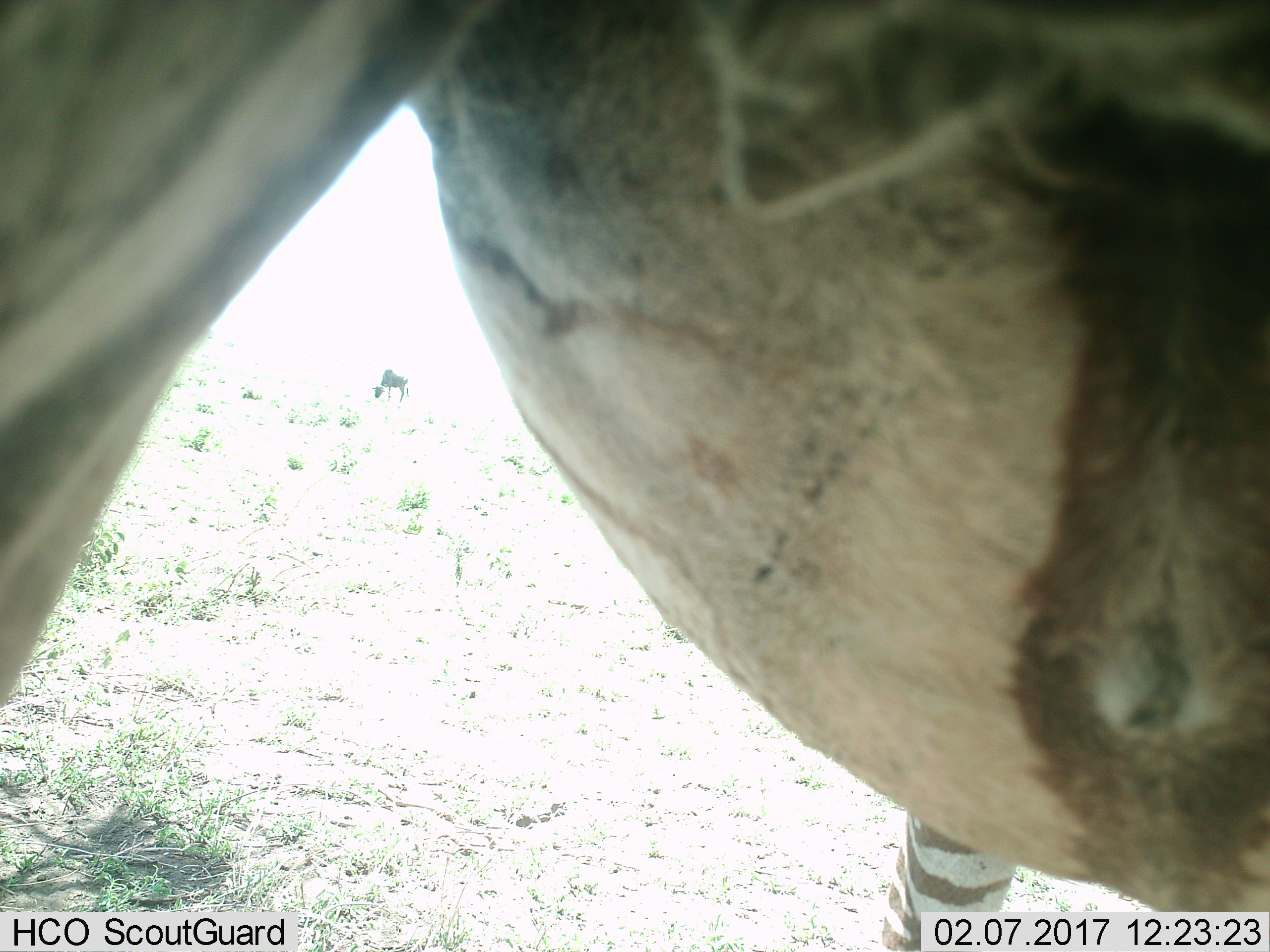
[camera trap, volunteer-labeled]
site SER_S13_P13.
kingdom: Animalia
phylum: Chordata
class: Mammalia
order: Perissodactyla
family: Equidae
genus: Equus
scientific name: Equus quagga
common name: plains zebra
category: zebraplains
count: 1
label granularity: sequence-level